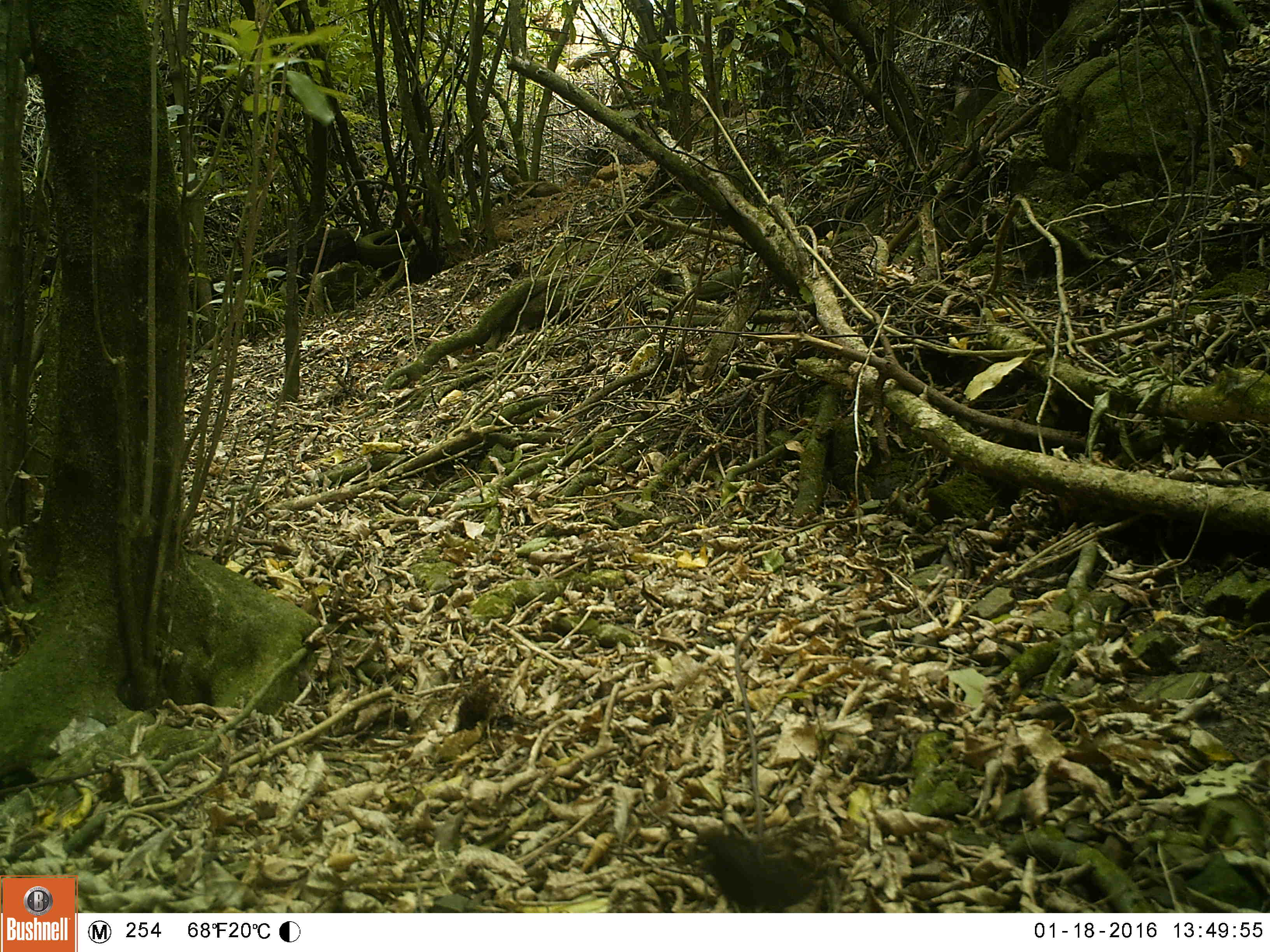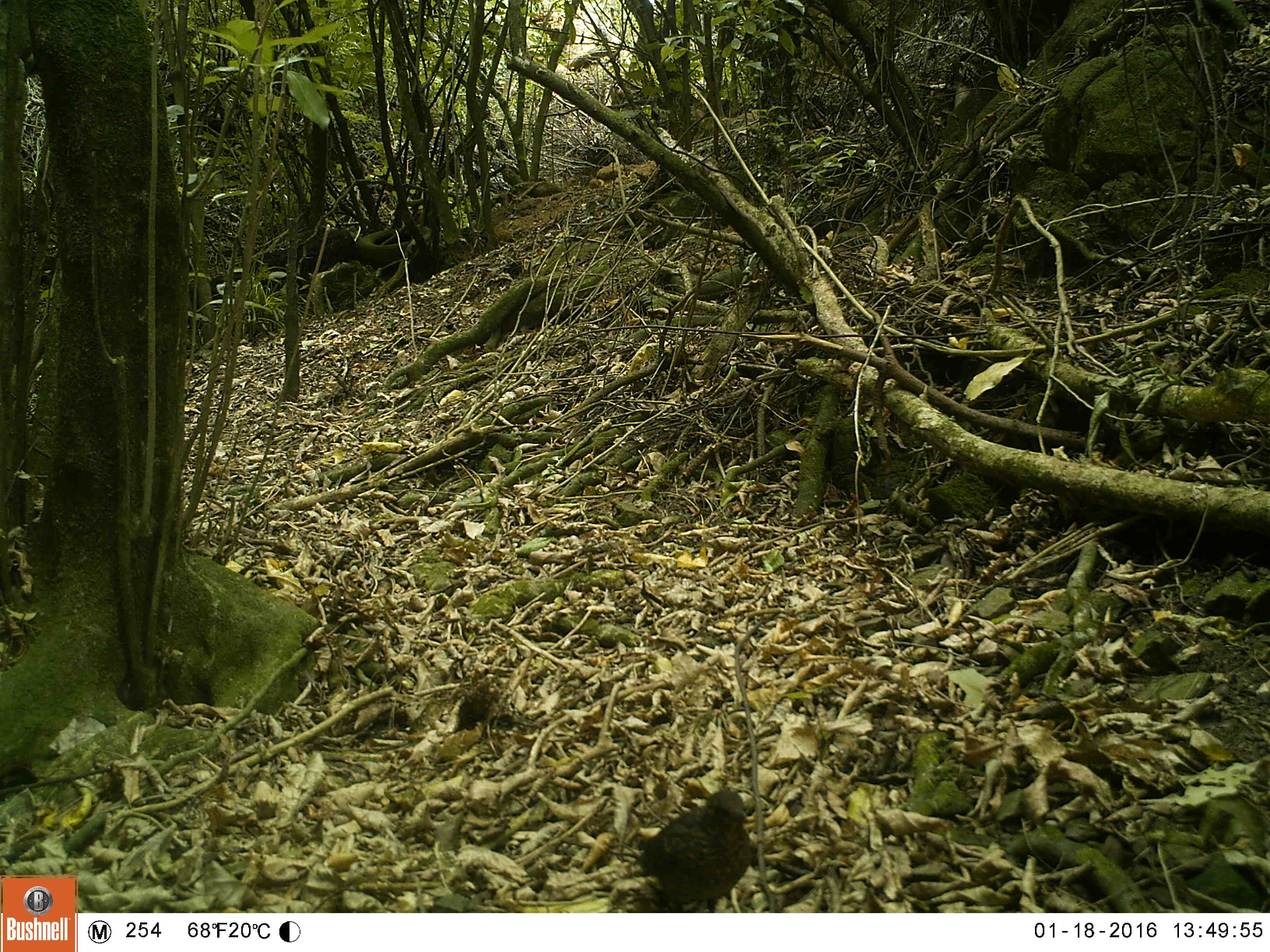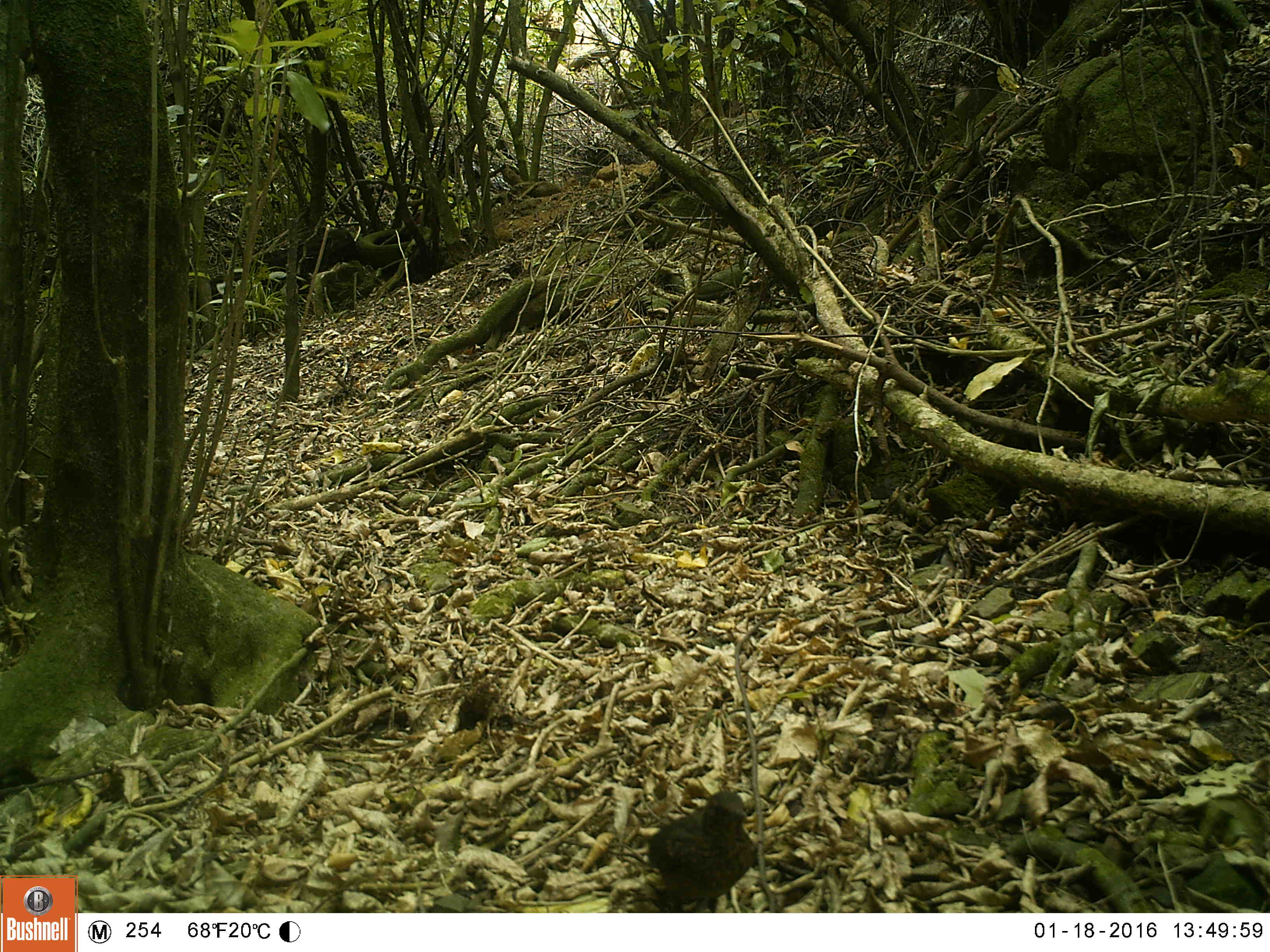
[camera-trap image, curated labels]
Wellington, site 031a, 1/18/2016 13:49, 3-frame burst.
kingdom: Animalia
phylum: Chordata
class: Aves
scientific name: Aves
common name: bird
Bird (Aves).